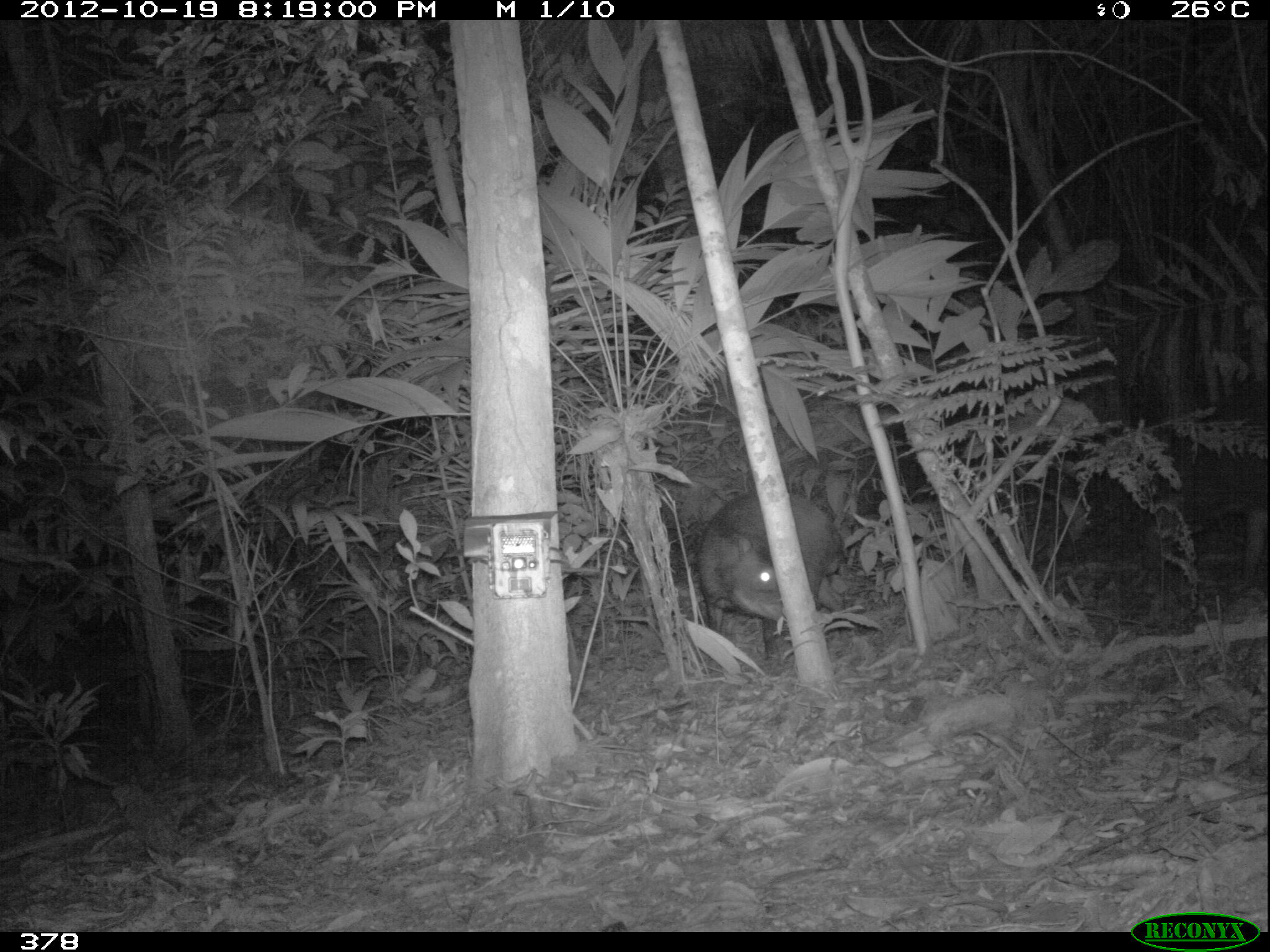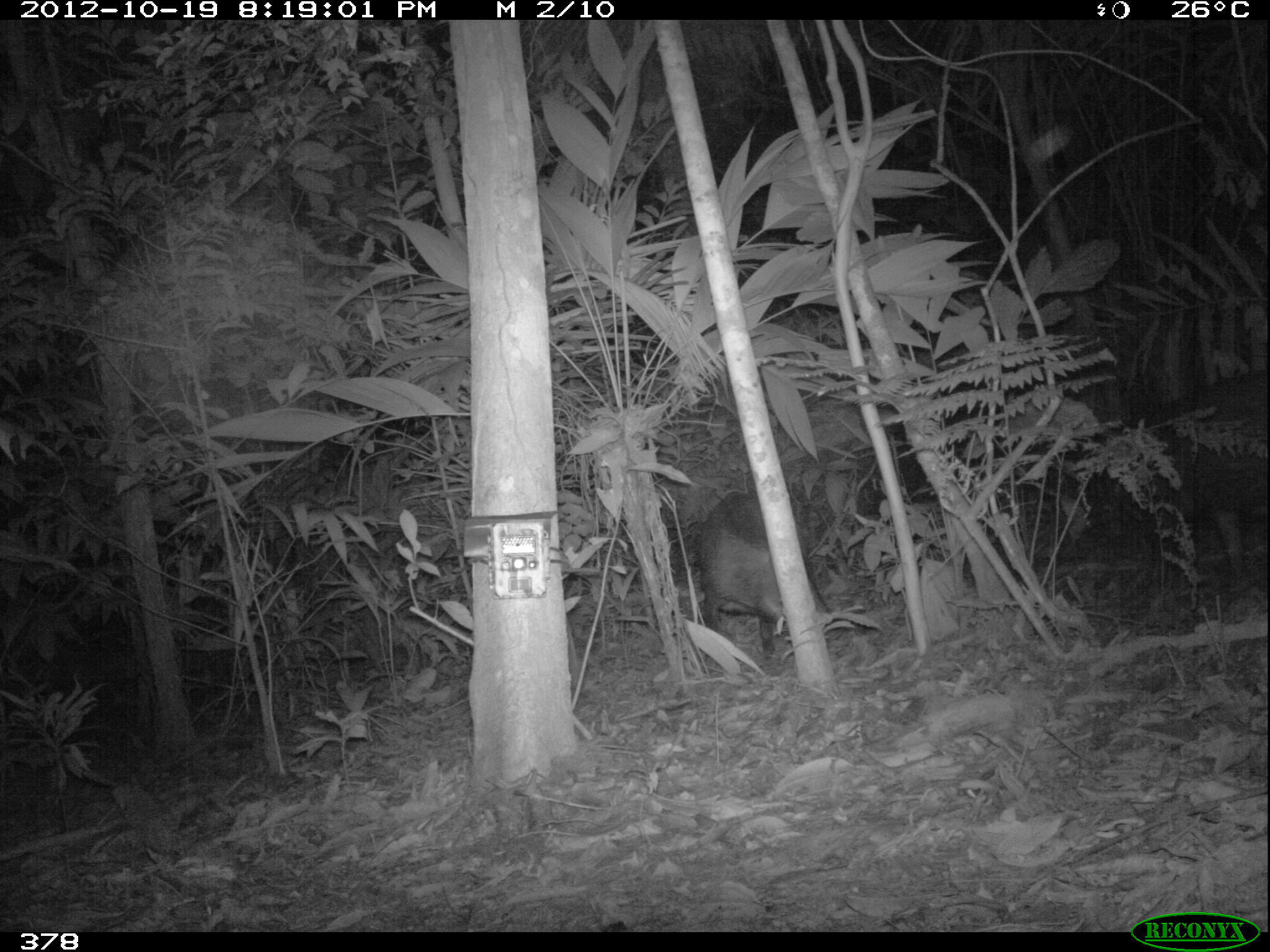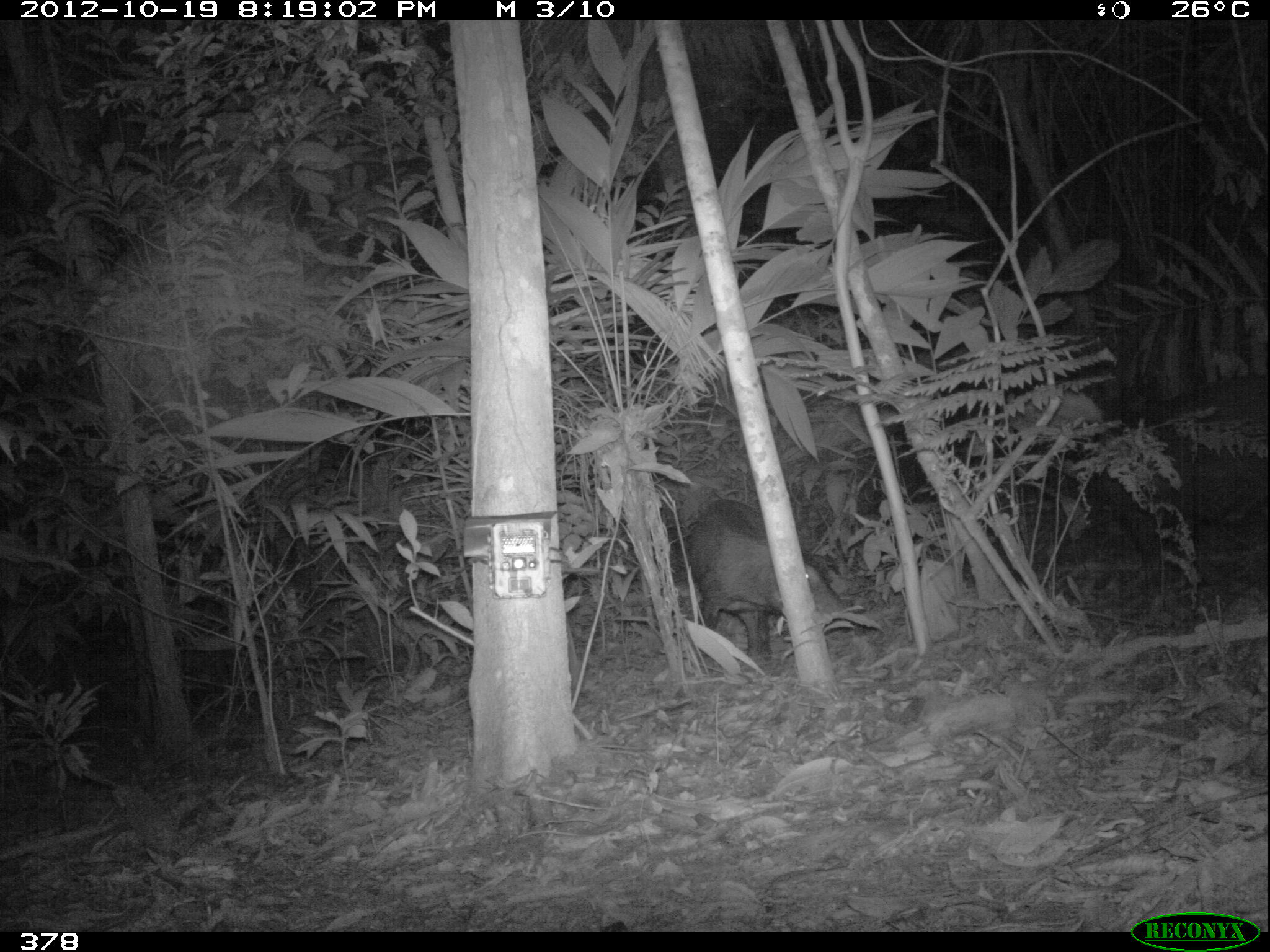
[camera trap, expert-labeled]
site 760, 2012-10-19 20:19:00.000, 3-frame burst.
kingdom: Animalia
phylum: Chordata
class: Mammalia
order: Artiodactyla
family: Tayassuidae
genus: Tayassu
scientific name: Tayassu pecari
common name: white-lipped peccary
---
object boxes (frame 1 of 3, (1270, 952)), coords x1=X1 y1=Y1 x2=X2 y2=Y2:
tayassu pecari: x1=696 y1=490 x2=842 y2=660; x1=1144 y1=426 x2=1270 y2=600